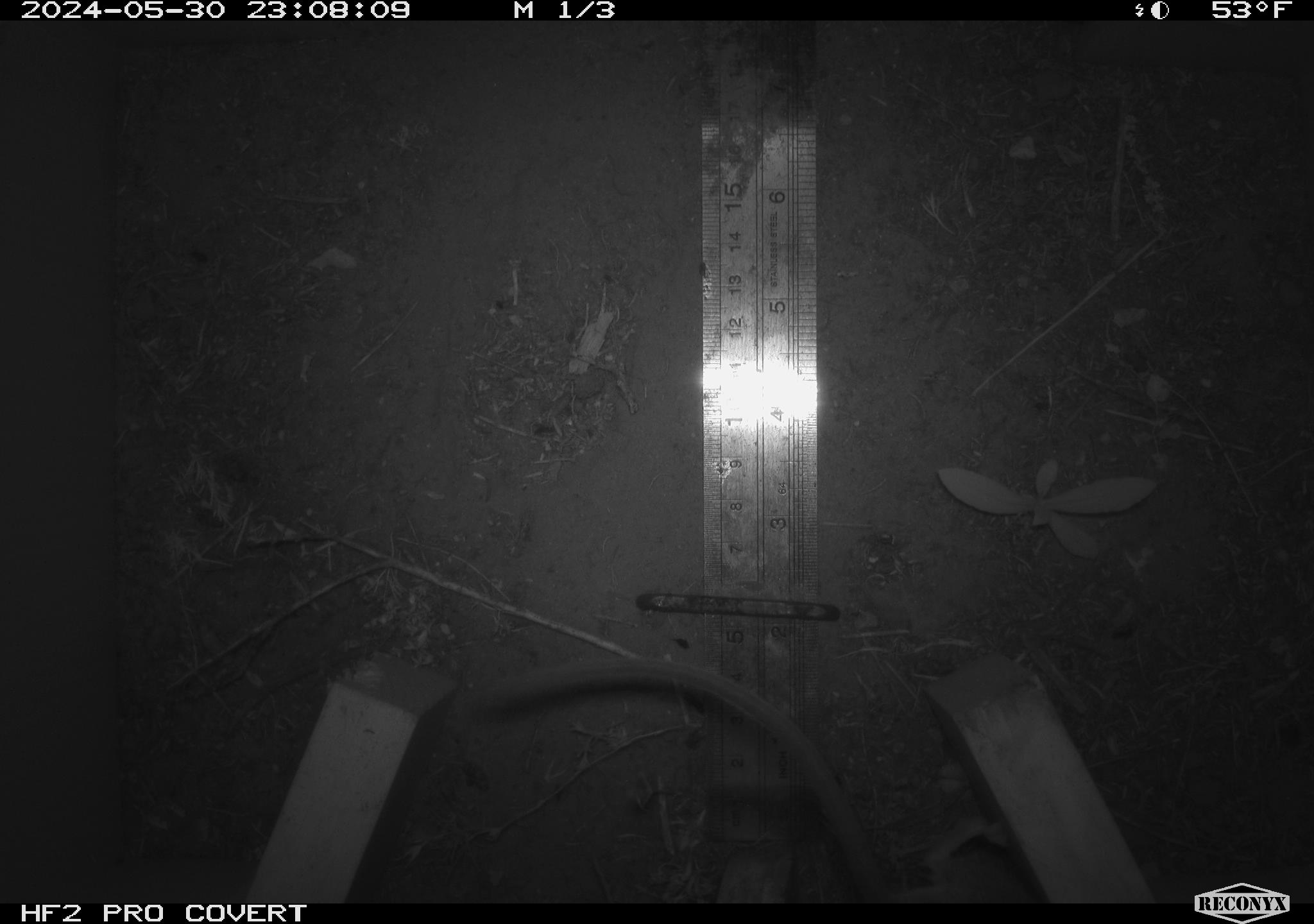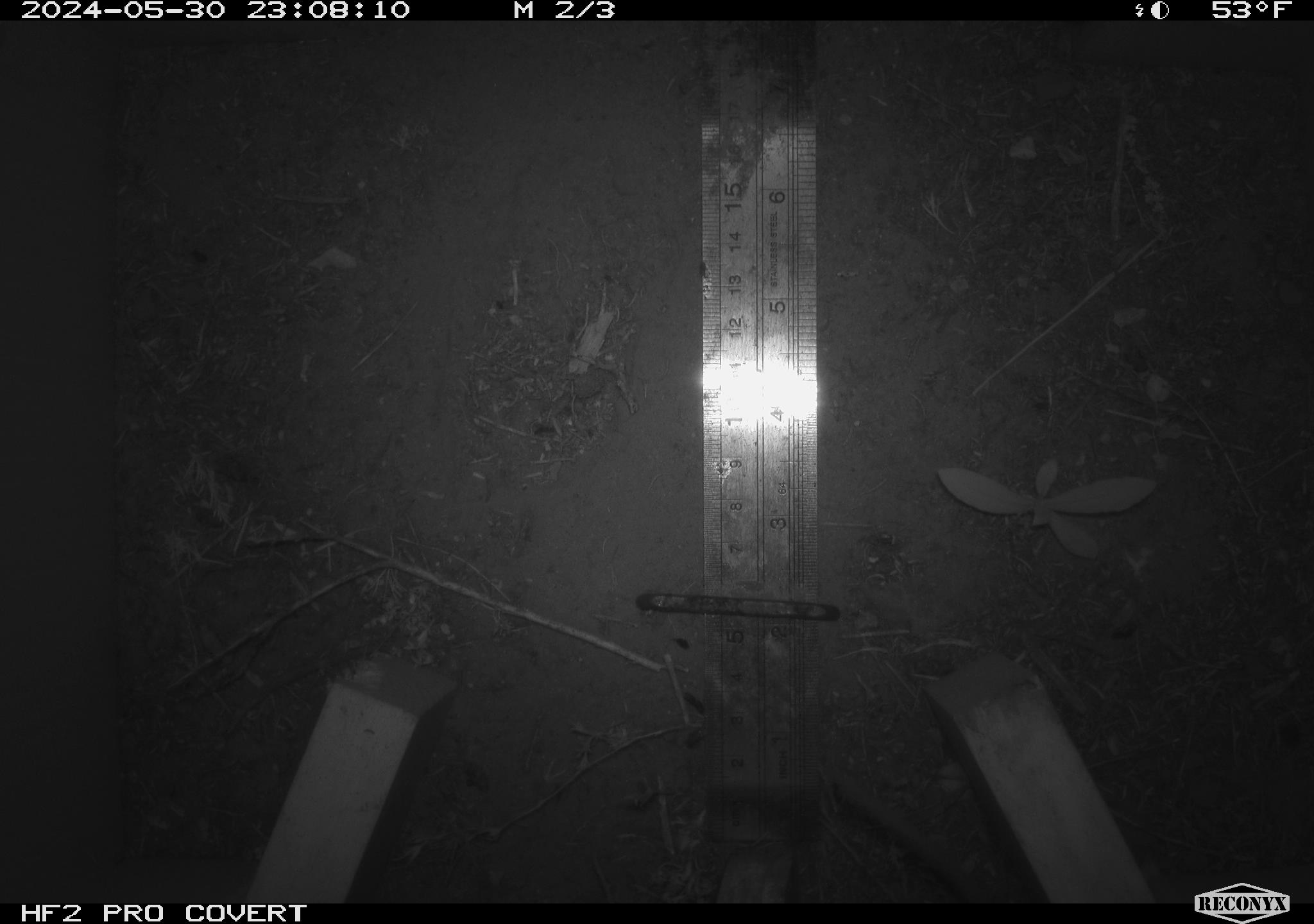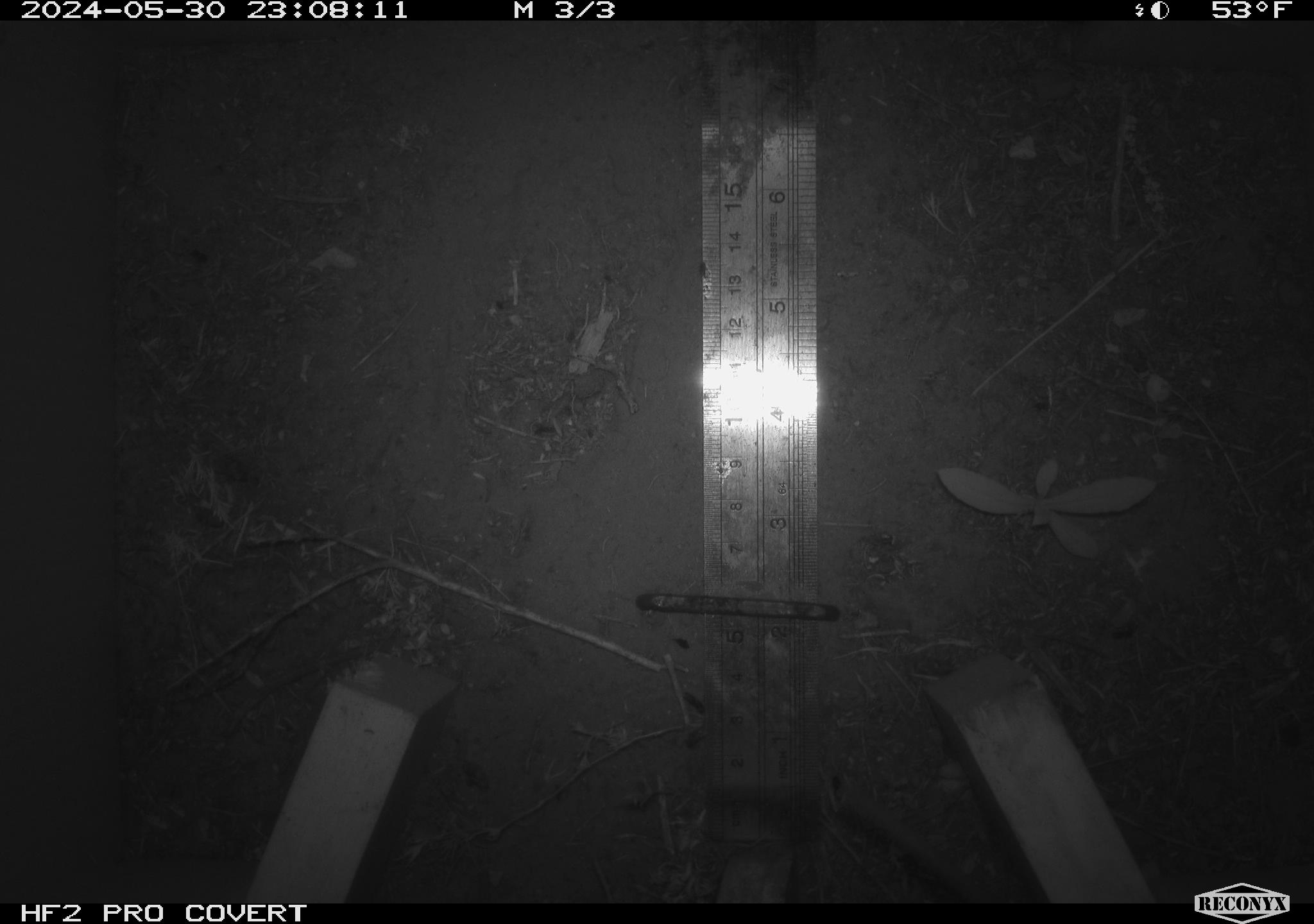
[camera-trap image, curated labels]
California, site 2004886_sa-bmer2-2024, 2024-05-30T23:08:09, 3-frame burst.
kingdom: Animalia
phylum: Chordata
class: Mammalia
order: Rodentia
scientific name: Rodentia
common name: woodrat or rat or mouse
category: woodrat or rat or mouse species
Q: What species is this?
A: Woodrat or rat or mouse species (woodrat or rat or mouse) (Rodentia).